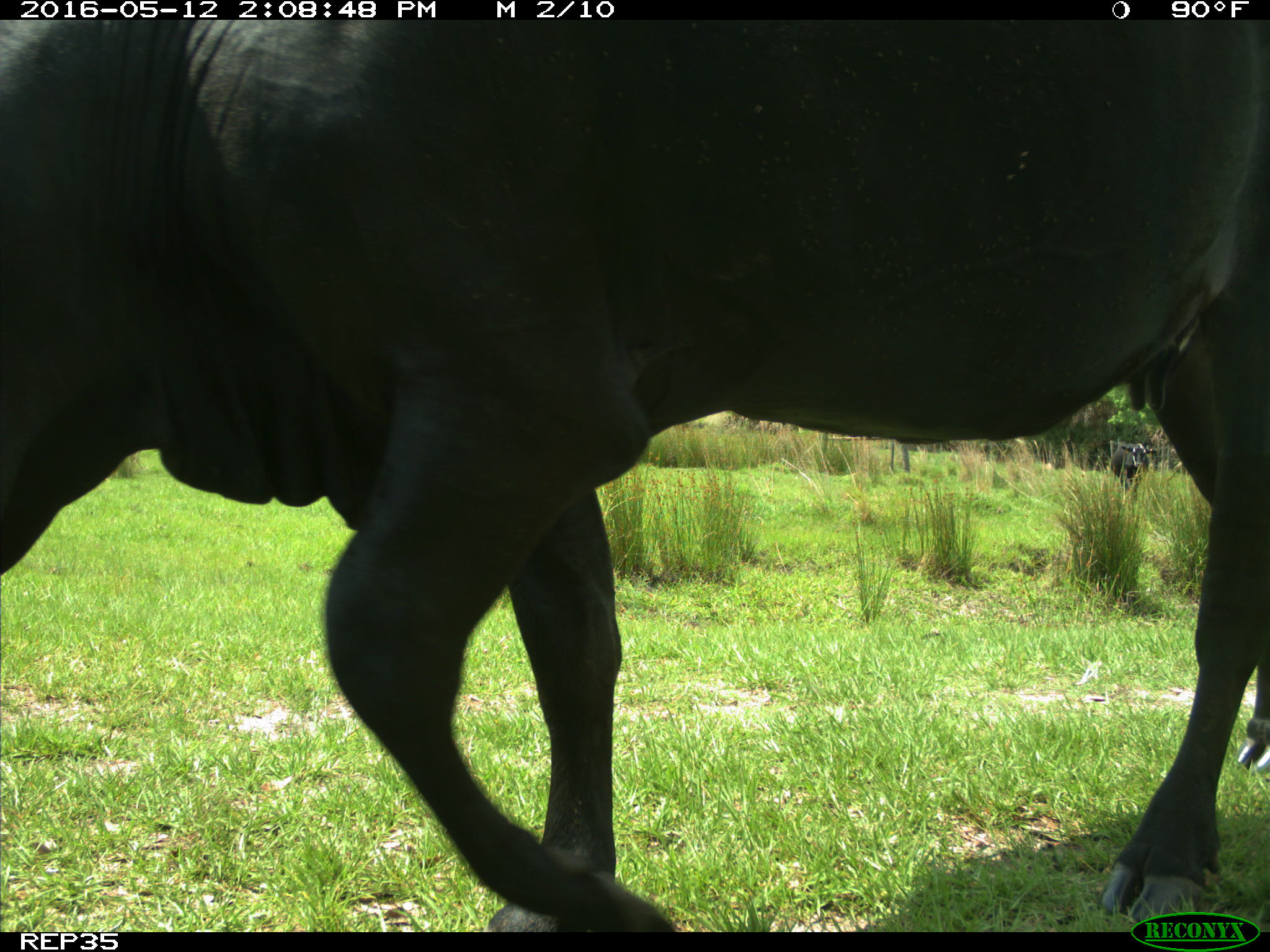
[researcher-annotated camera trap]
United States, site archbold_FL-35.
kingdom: Animalia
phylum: Chordata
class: Mammalia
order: Artiodactyla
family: Bovidae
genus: Bos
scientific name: Bos taurus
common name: domestic cow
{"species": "Bos taurus (domestic cow)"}